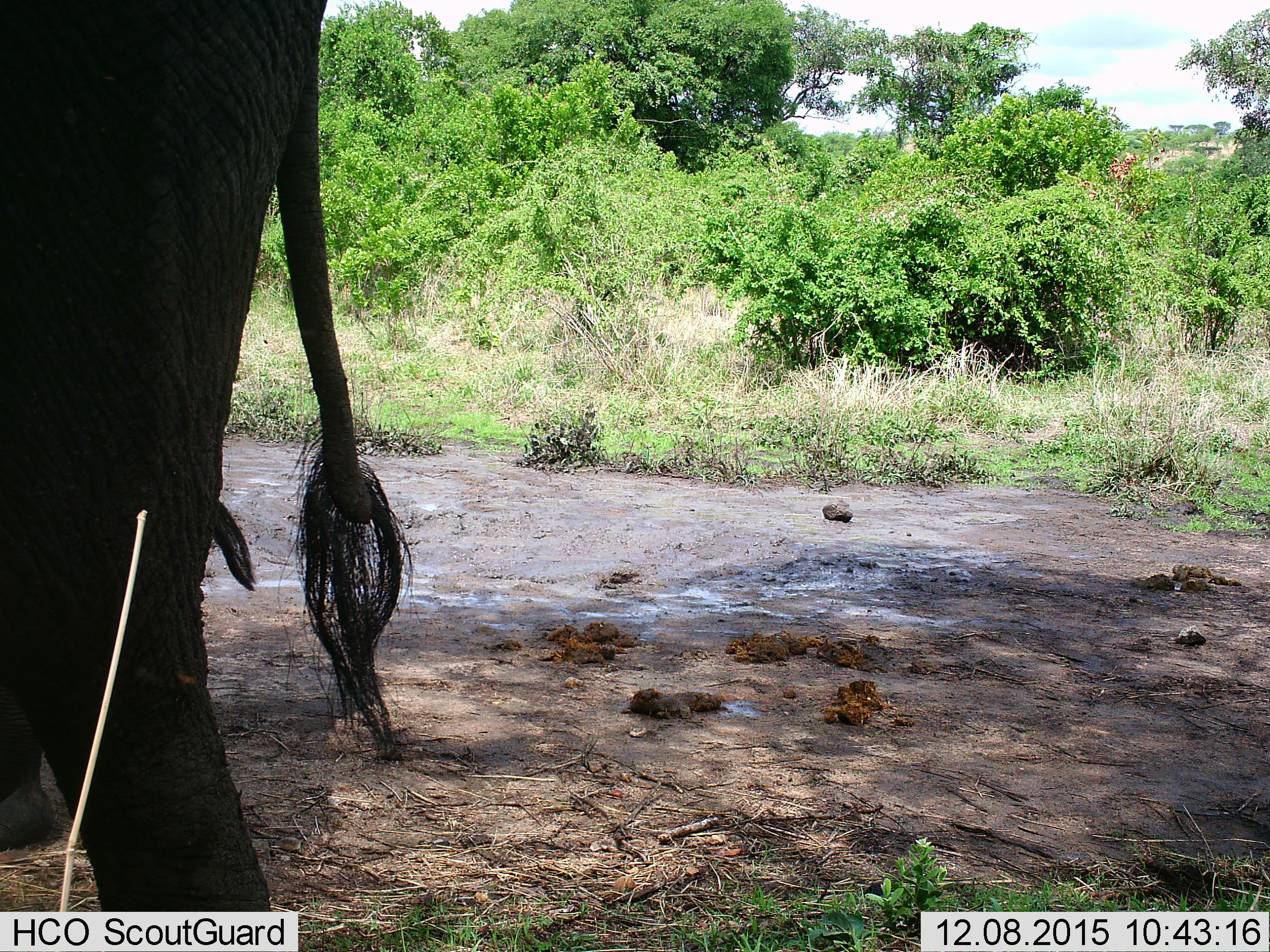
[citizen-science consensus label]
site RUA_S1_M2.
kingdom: Animalia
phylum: Chordata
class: Mammalia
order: Proboscidea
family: Elephantidae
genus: Loxodonta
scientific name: Loxodonta africana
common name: african bush elephant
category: elephant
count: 1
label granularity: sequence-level